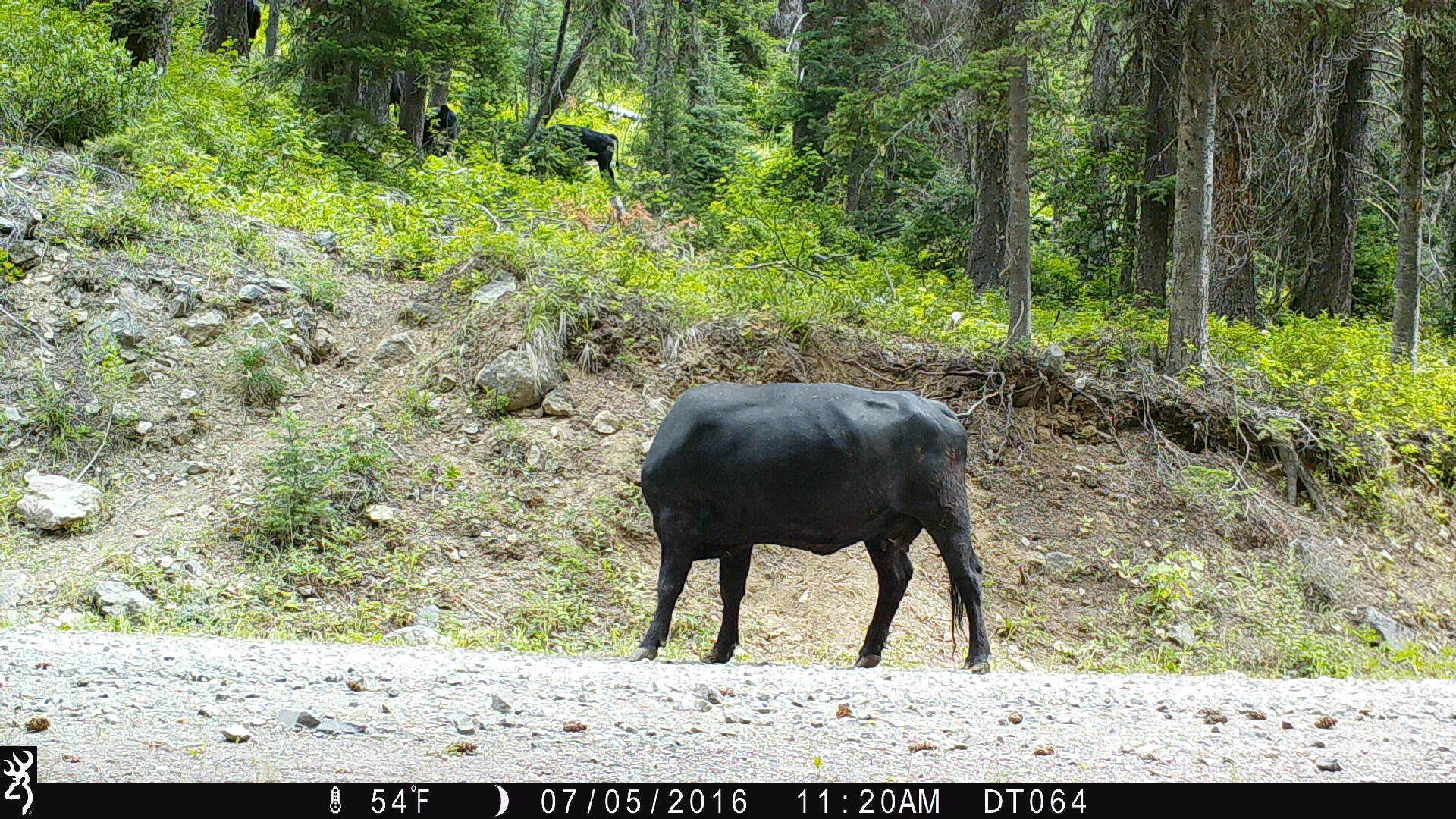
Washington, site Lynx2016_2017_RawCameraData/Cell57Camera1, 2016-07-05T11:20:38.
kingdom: Animalia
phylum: Chordata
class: Mammalia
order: Artiodactyla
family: Bovidae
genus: Bos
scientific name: Bos taurus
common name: domestic cattle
Domestic cattle (Bos taurus). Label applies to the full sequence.